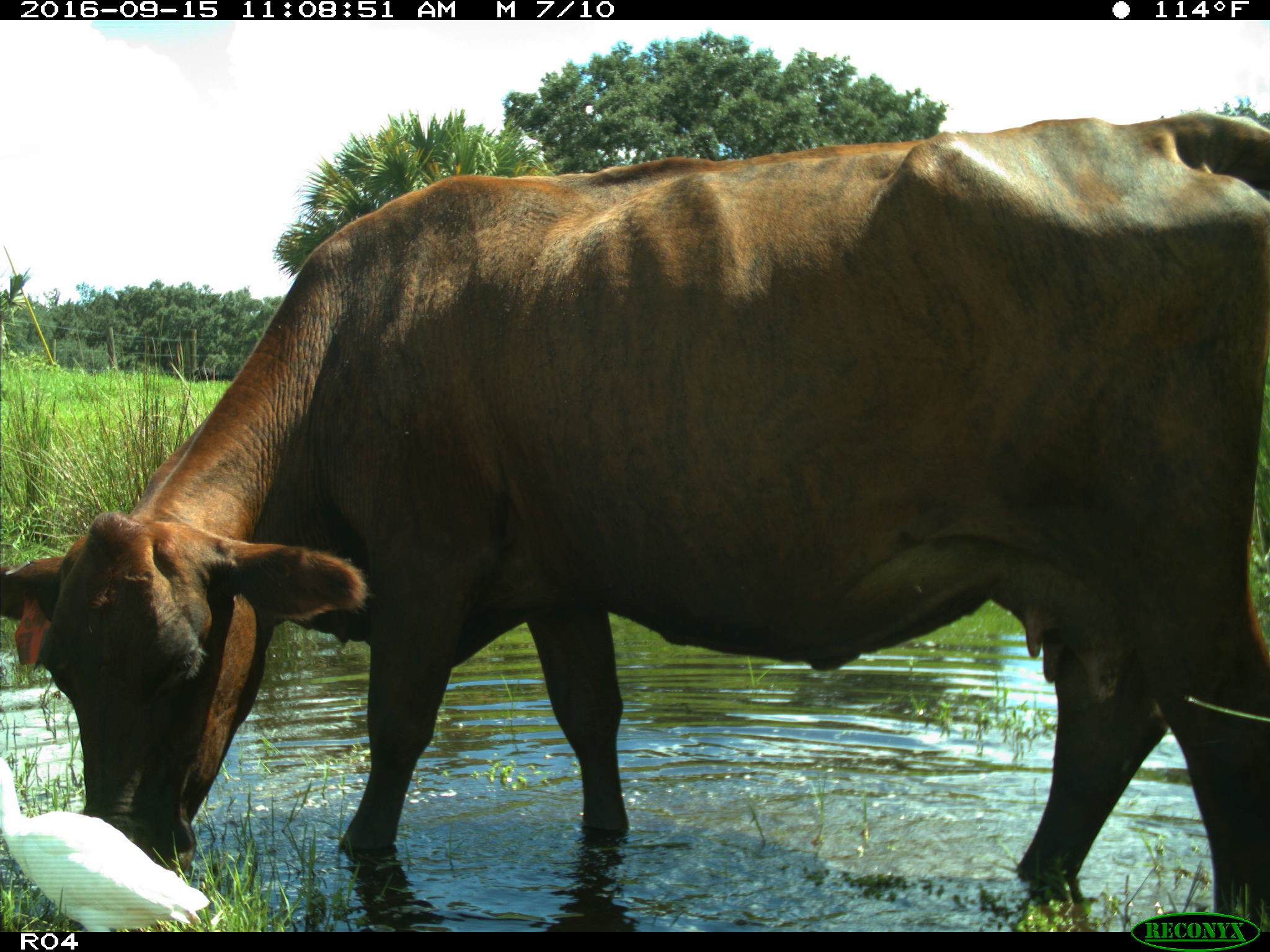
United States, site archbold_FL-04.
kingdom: Animalia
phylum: Chordata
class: Mammalia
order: Artiodactyla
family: Bovidae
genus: Bos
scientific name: Bos taurus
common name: domestic cow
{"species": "Bos taurus (domestic cow)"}